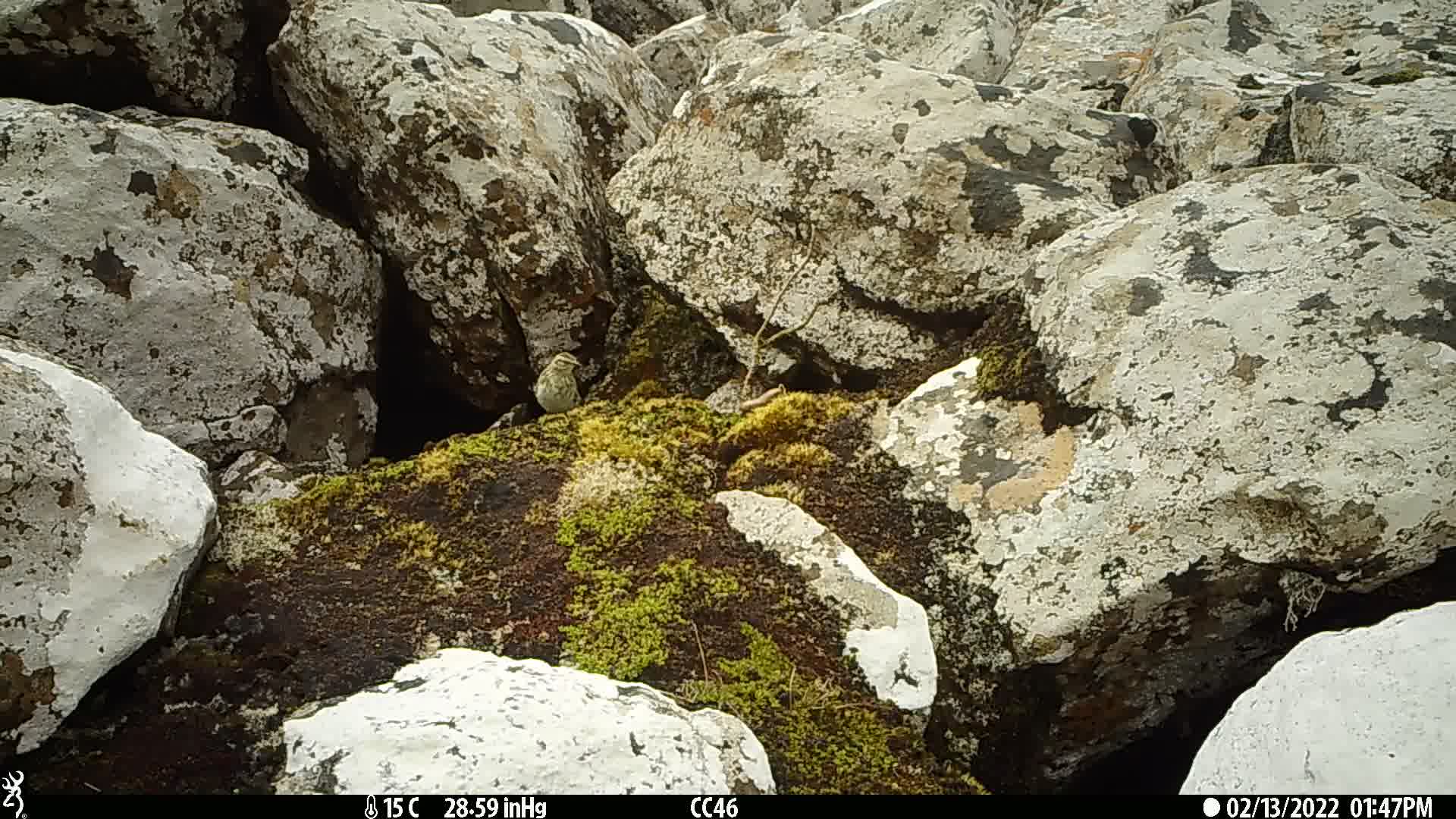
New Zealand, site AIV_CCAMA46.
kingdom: Animalia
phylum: Chordata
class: Aves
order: Passeriformes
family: Motacillidae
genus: Anthus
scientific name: Anthus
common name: pipit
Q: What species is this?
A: Pipit (Anthus).